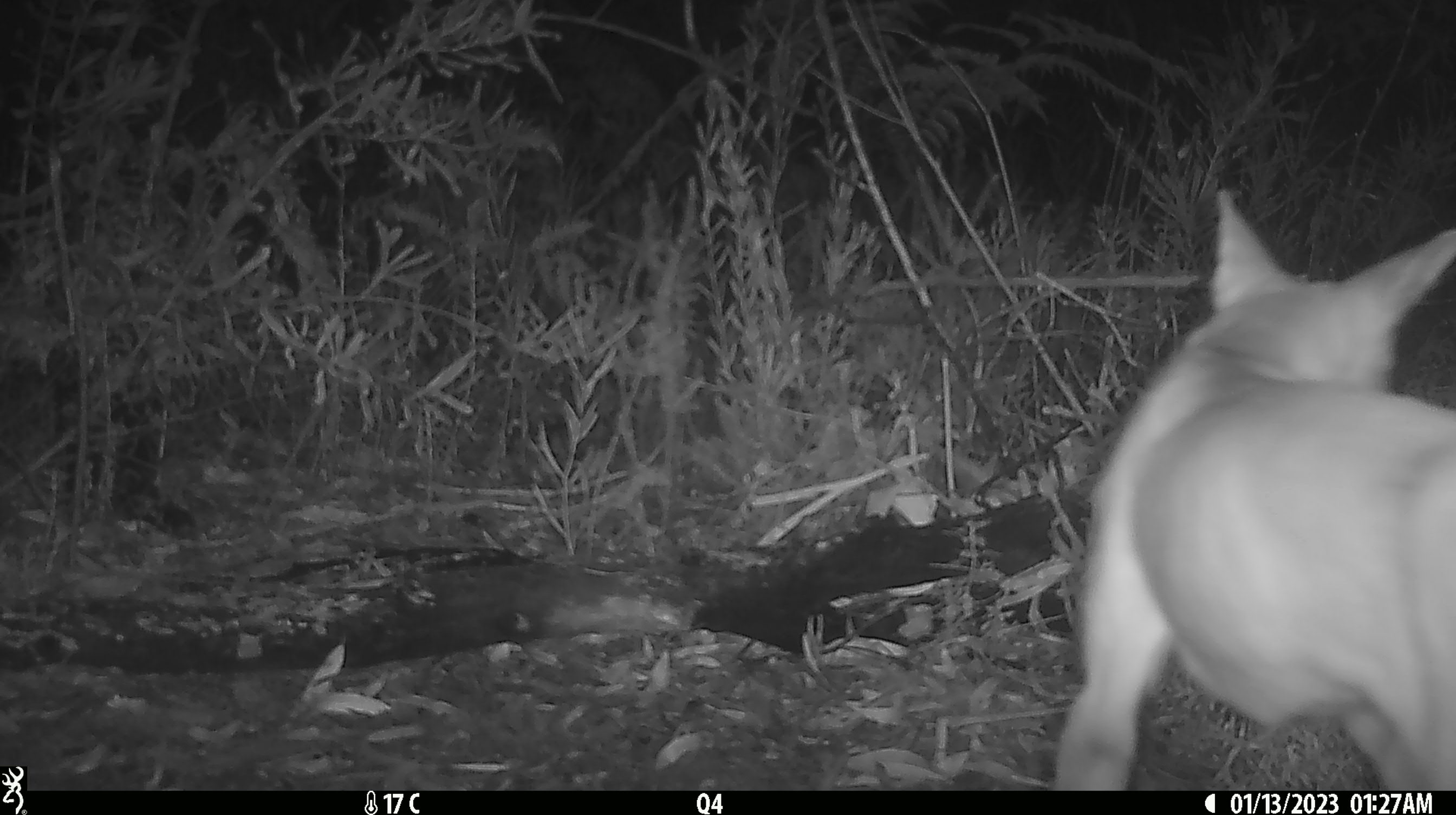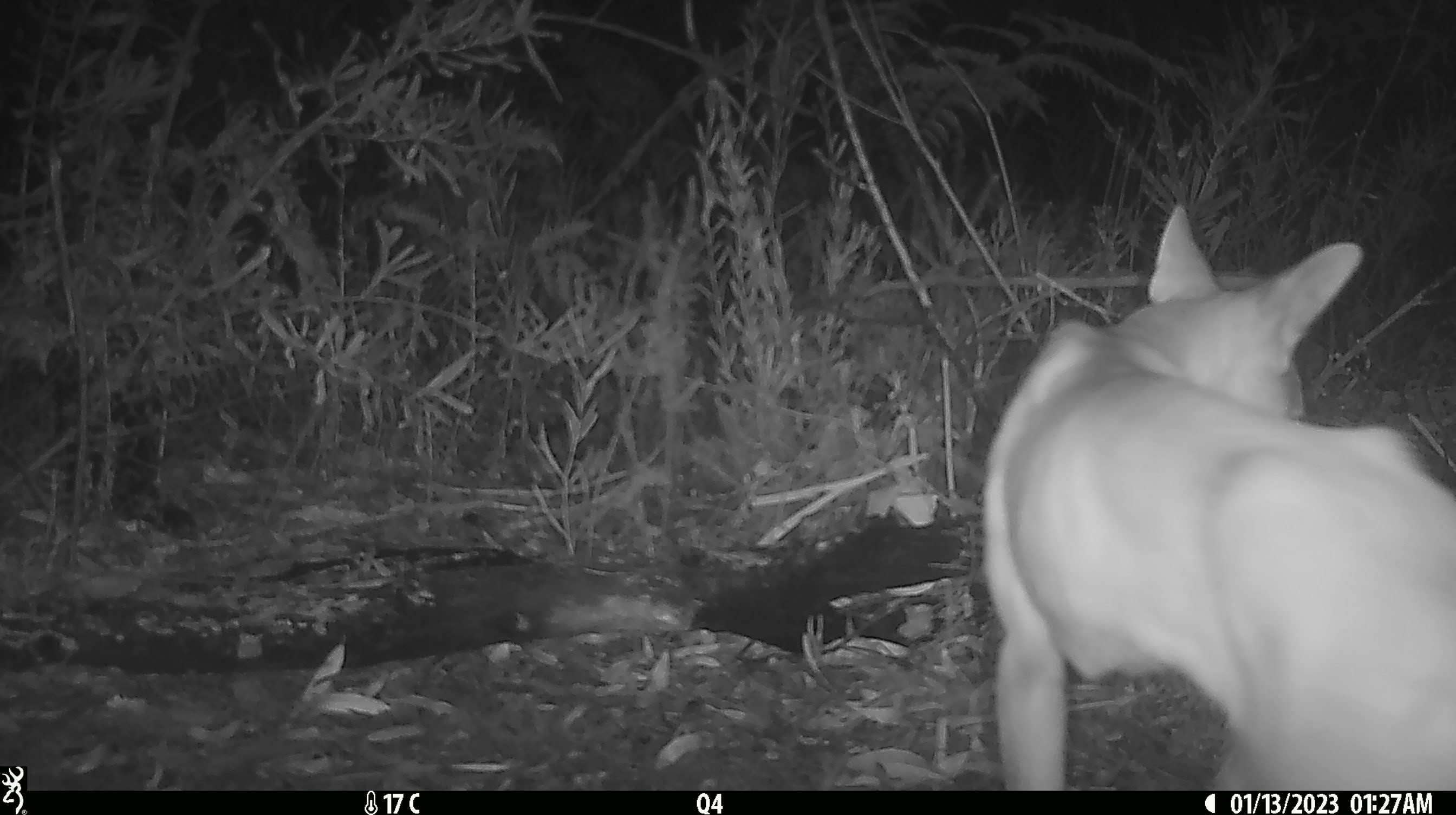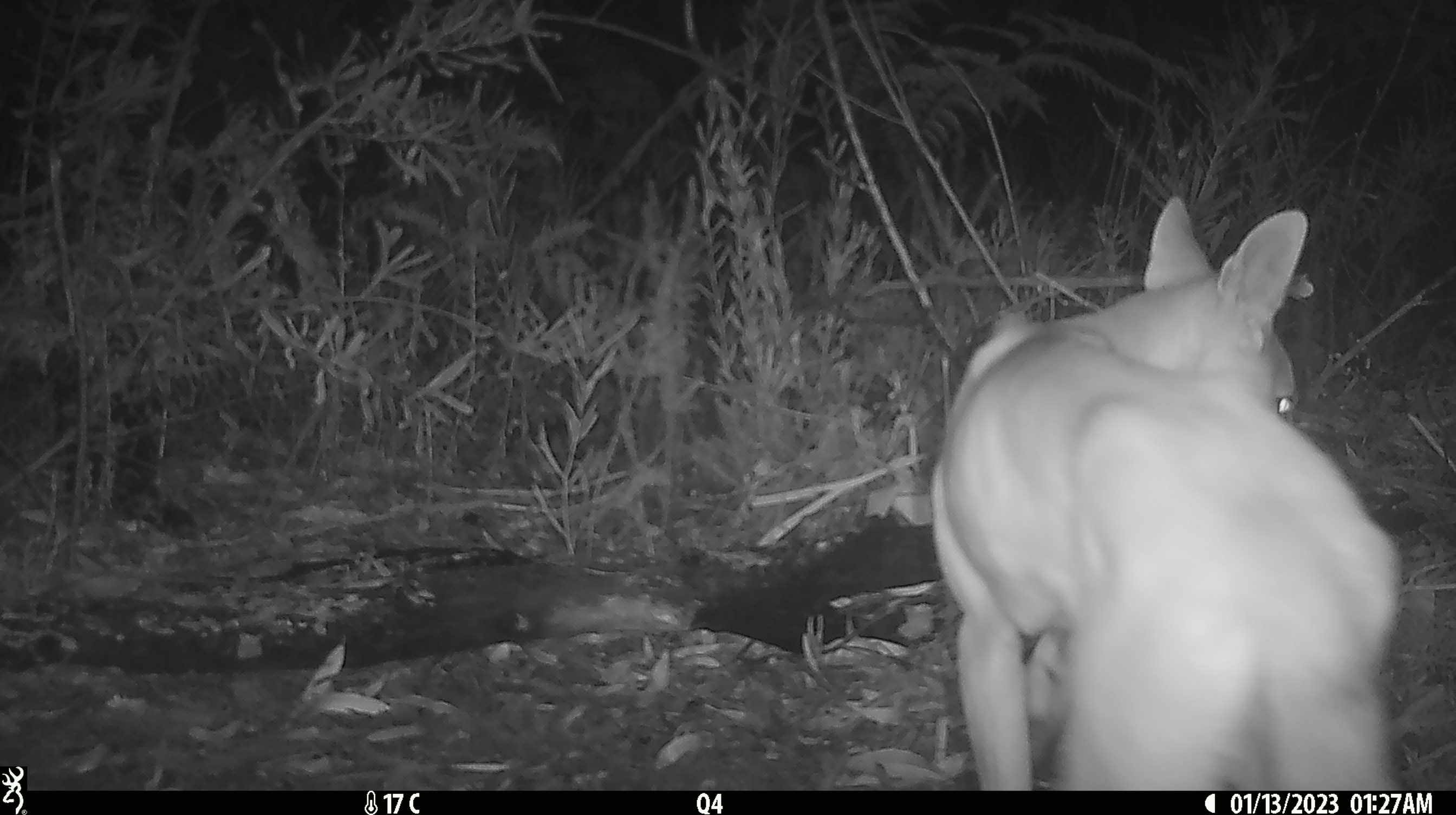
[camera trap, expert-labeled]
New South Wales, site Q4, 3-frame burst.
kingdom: Animalia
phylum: Chordata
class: Mammalia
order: Carnivora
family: Canidae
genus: Canis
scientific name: Canis familiaris dingo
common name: dingo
Dingo (Canis familiaris dingo).